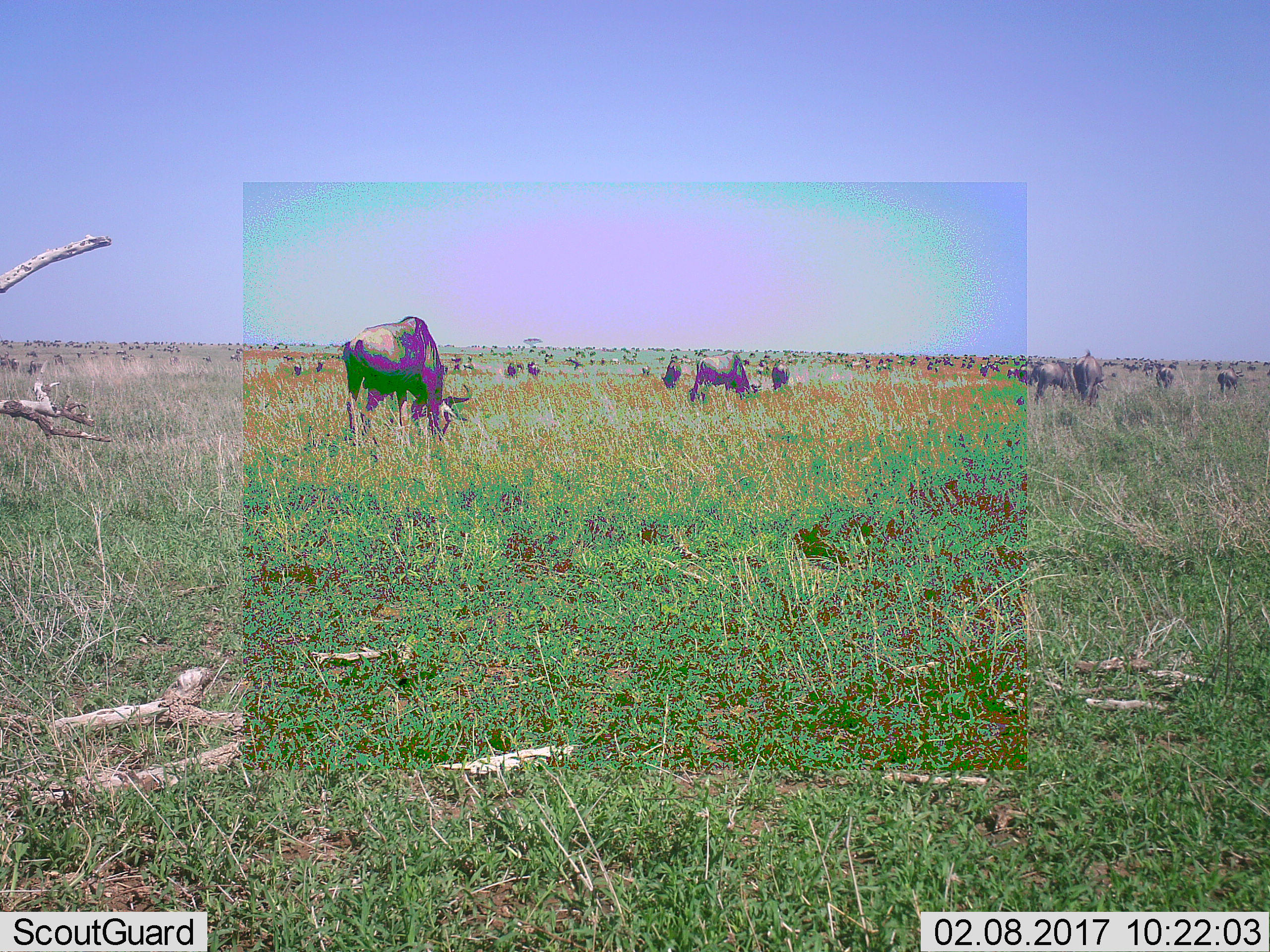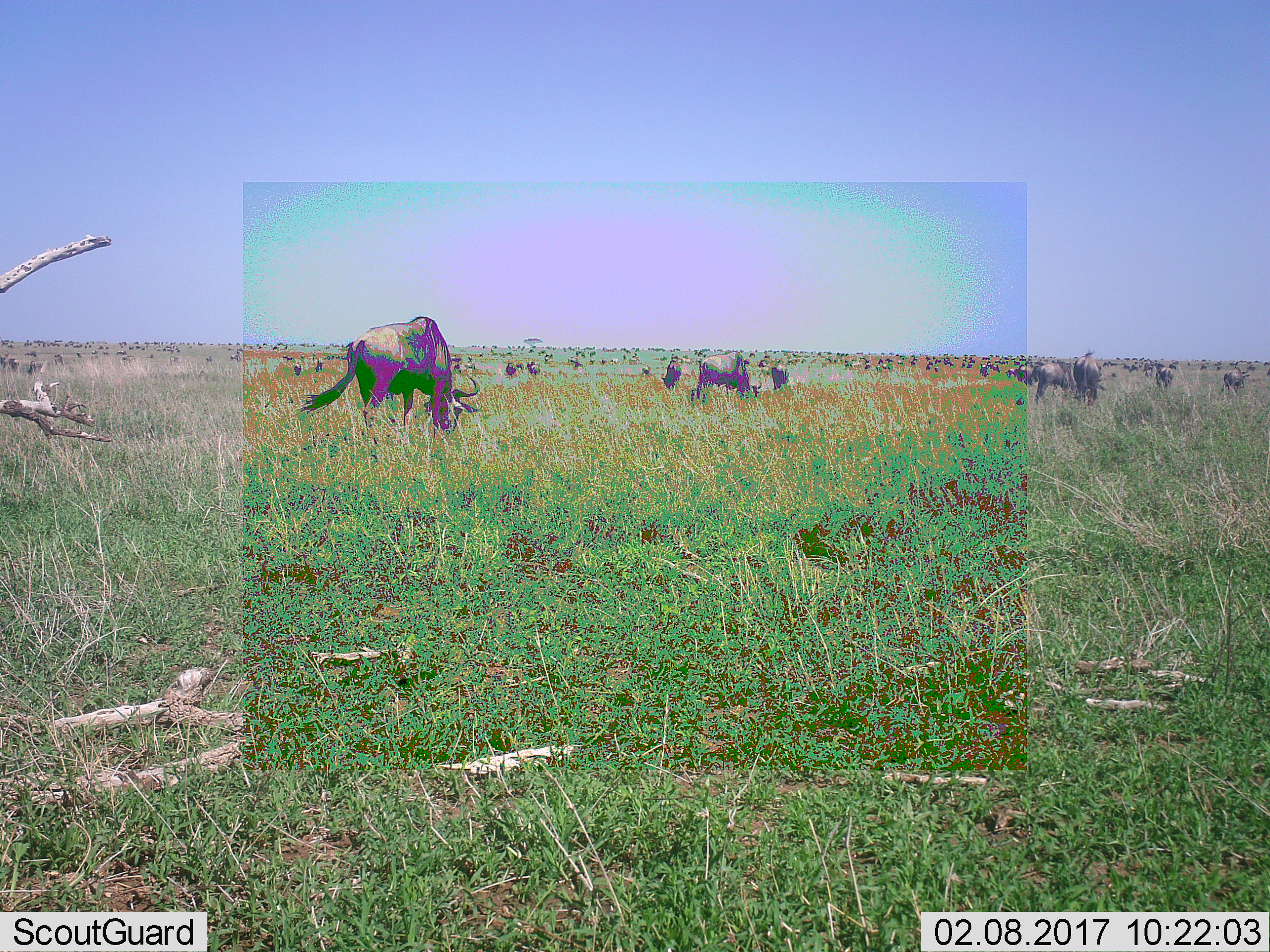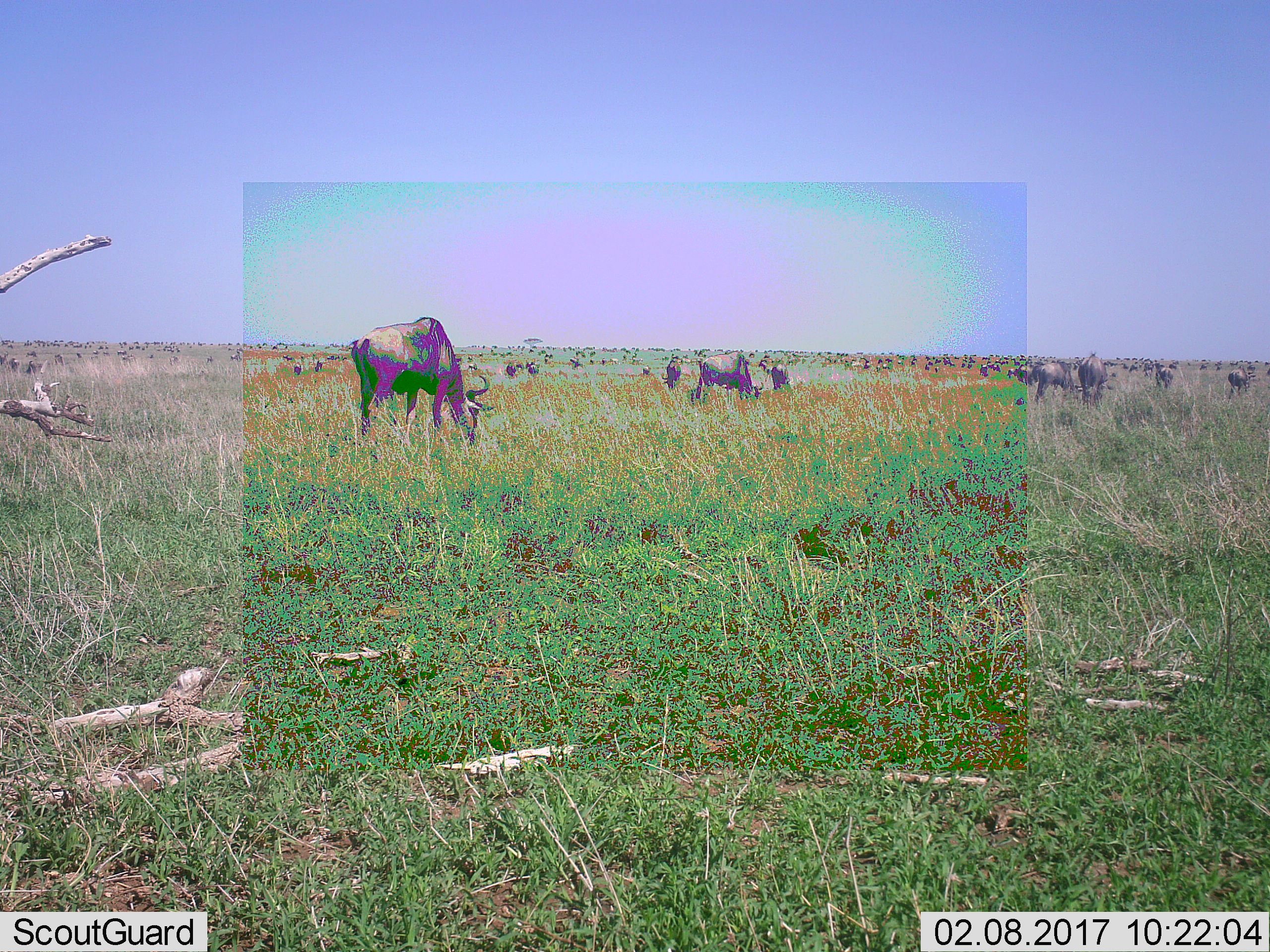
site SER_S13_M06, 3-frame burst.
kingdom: Animalia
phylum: Chordata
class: Mammalia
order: Artiodactyla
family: Bovidae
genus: Connochaetes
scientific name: Connochaetes taurinus taurinus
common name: blue wildebeest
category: wildebeestblue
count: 11-50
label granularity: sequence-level